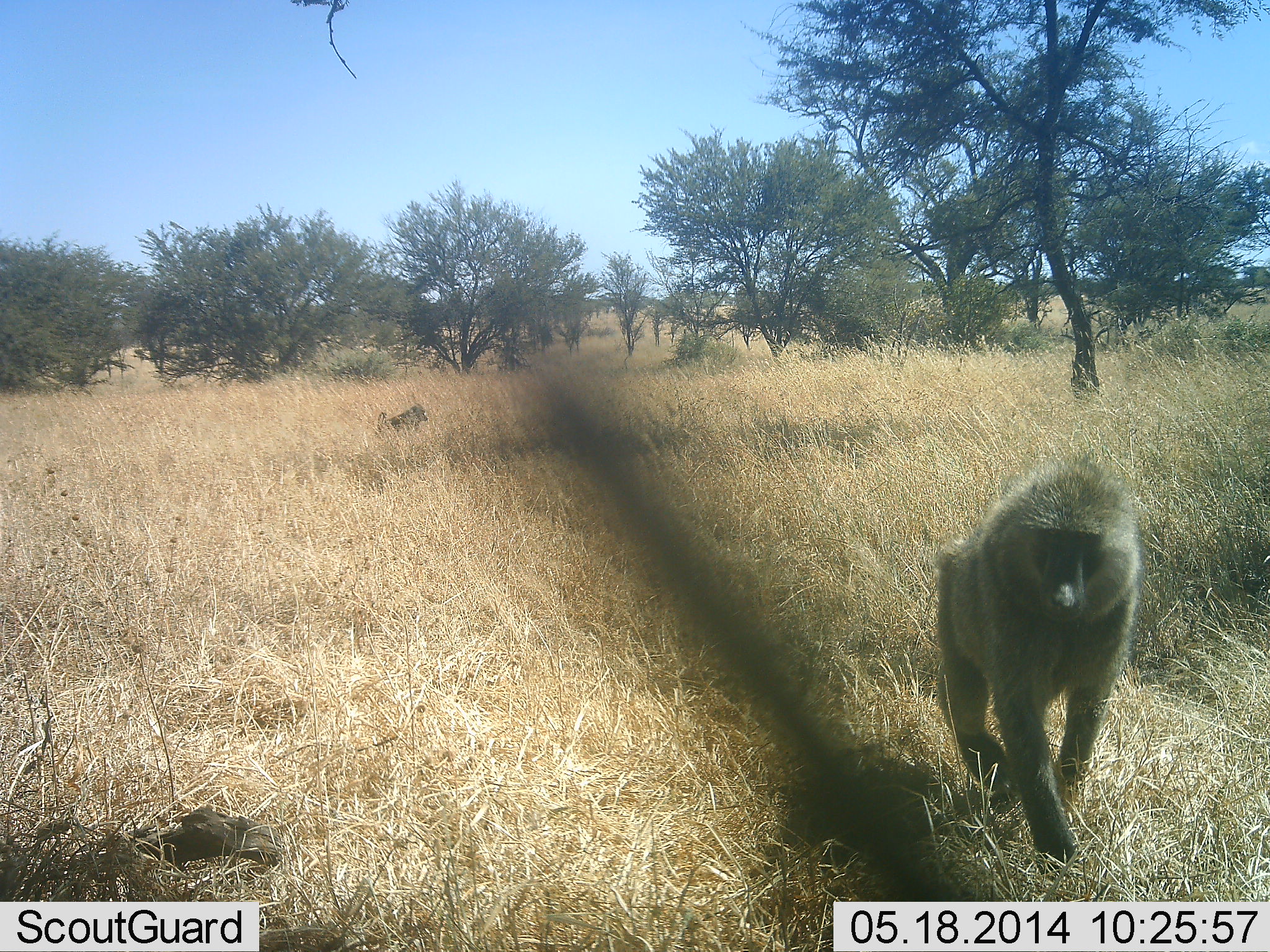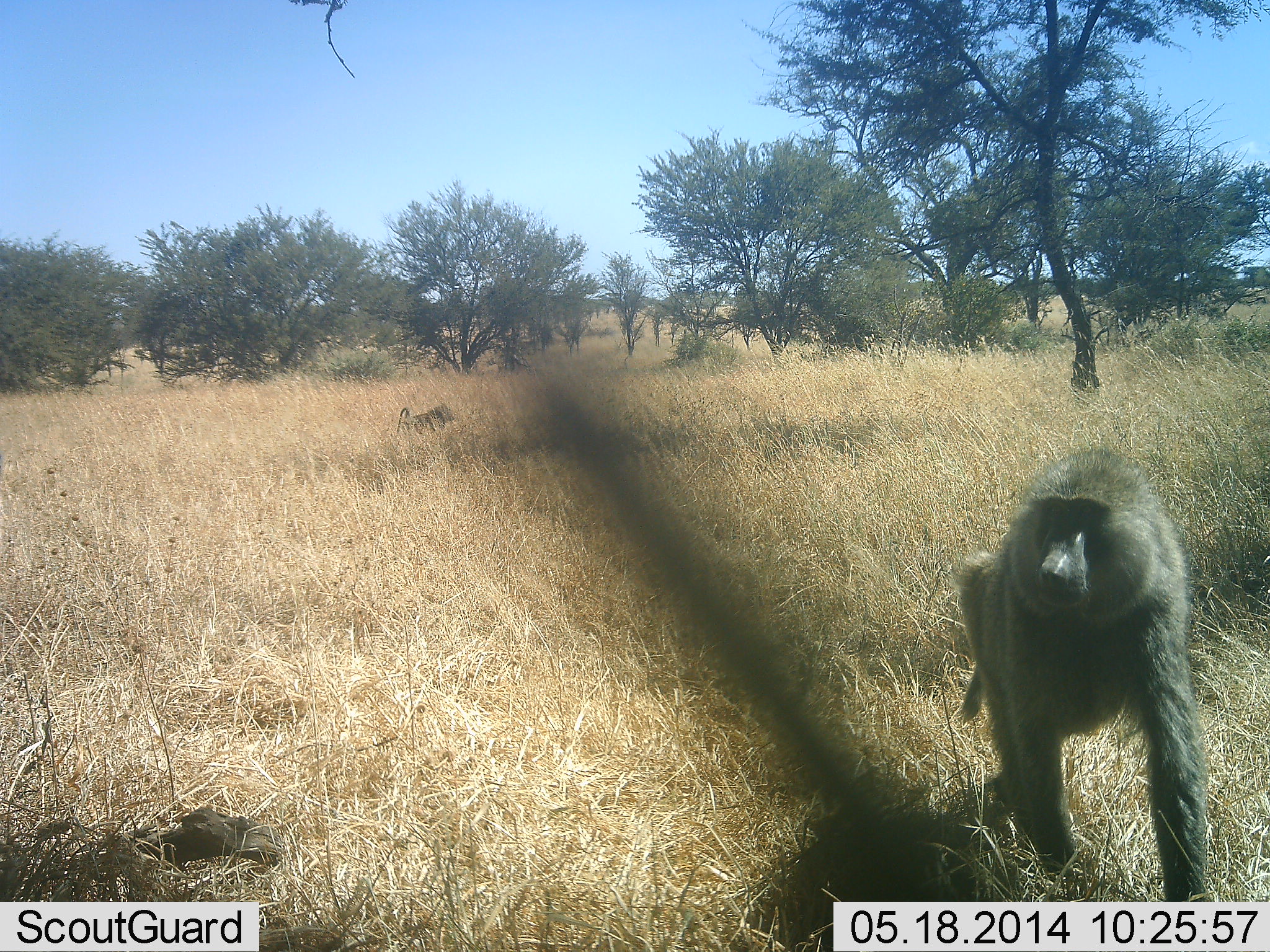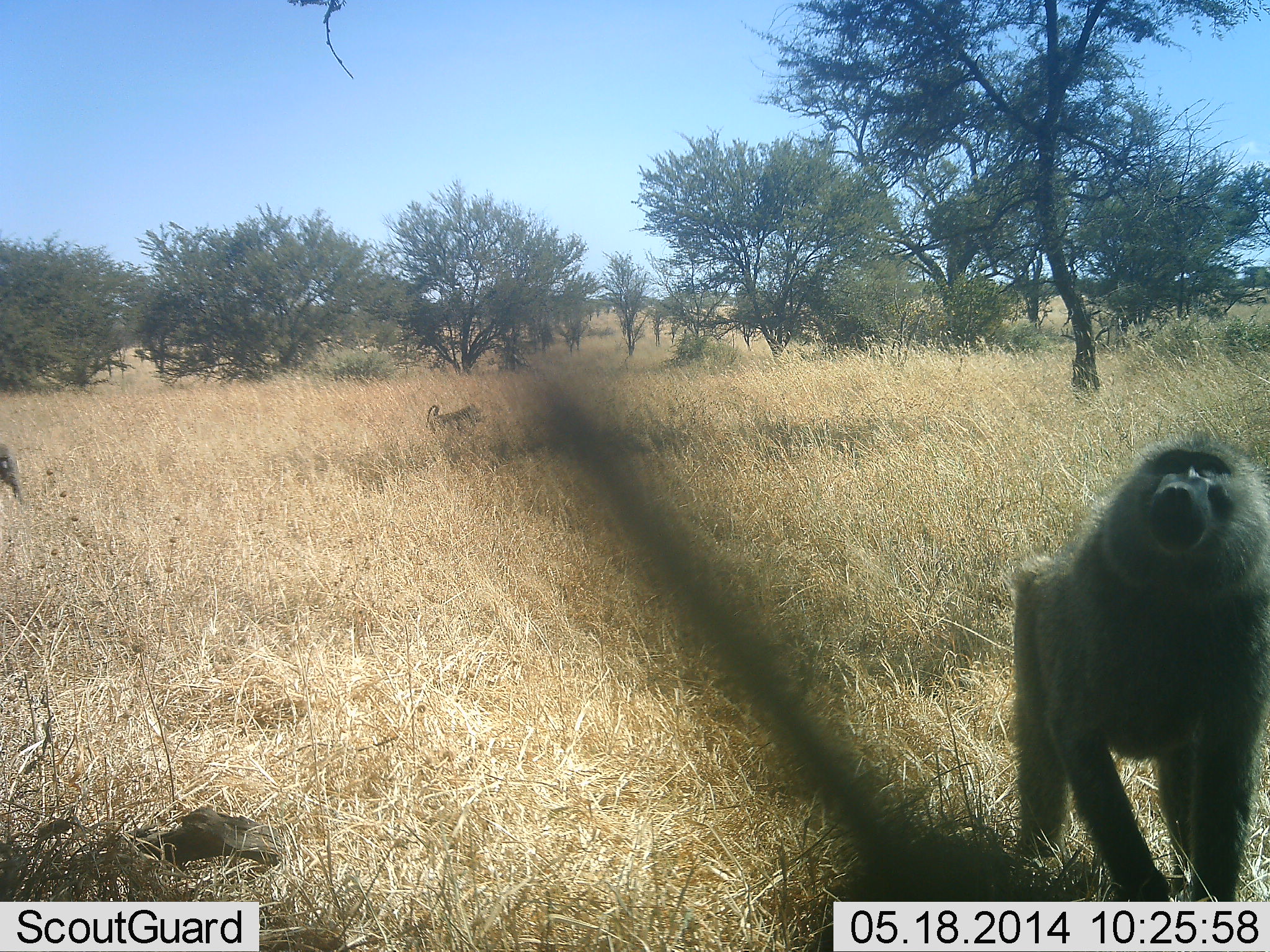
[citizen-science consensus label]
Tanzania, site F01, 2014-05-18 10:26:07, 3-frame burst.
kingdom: Animalia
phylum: Chordata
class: Mammalia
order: Primates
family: Cercopithecidae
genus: Papio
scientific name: Papio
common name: baboon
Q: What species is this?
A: Baboon (Papio).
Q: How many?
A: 3.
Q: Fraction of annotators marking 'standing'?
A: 0%.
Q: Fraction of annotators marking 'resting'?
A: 0%.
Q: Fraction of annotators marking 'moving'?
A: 100%.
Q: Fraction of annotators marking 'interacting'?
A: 0%.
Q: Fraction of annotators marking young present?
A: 0%.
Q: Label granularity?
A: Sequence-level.